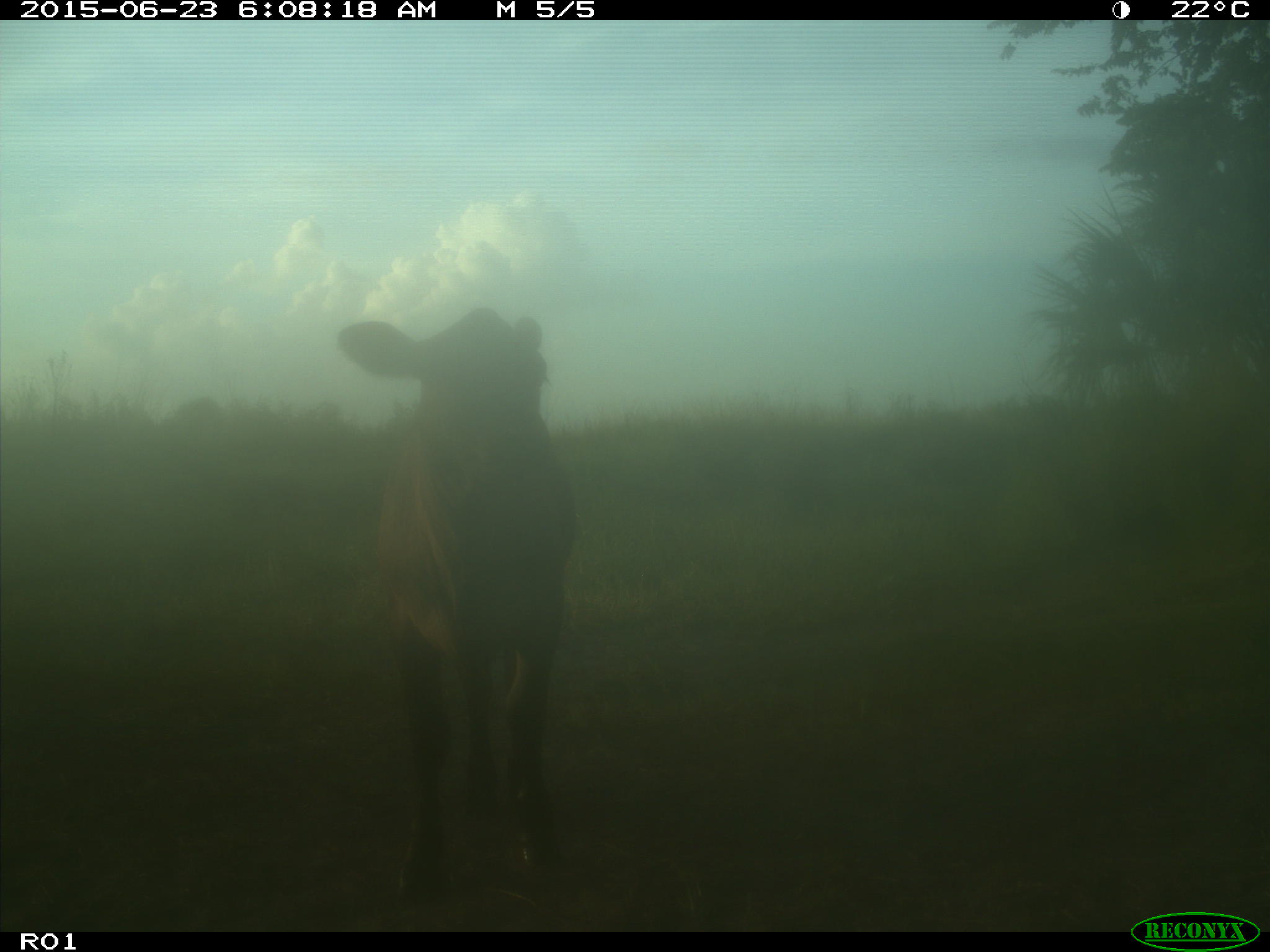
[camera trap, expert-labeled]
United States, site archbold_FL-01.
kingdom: Animalia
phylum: Chordata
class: Mammalia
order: Artiodactyla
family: Bovidae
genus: Bos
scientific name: Bos taurus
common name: domestic cow